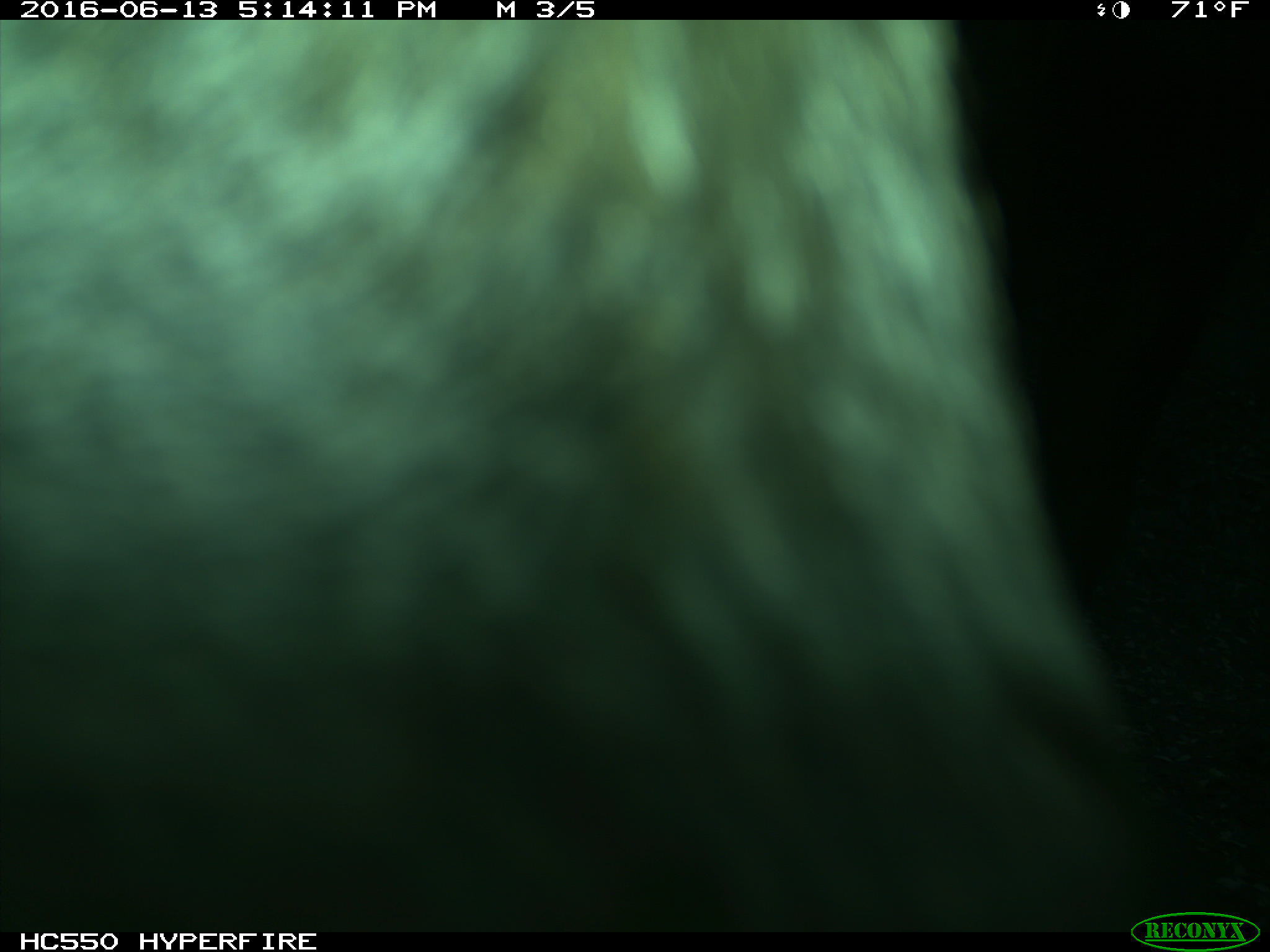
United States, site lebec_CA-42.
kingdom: Animalia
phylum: Chordata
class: Mammalia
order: Artiodactyla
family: Bovidae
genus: Bos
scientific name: Bos taurus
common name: domestic cow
Bos taurus (domestic cow).